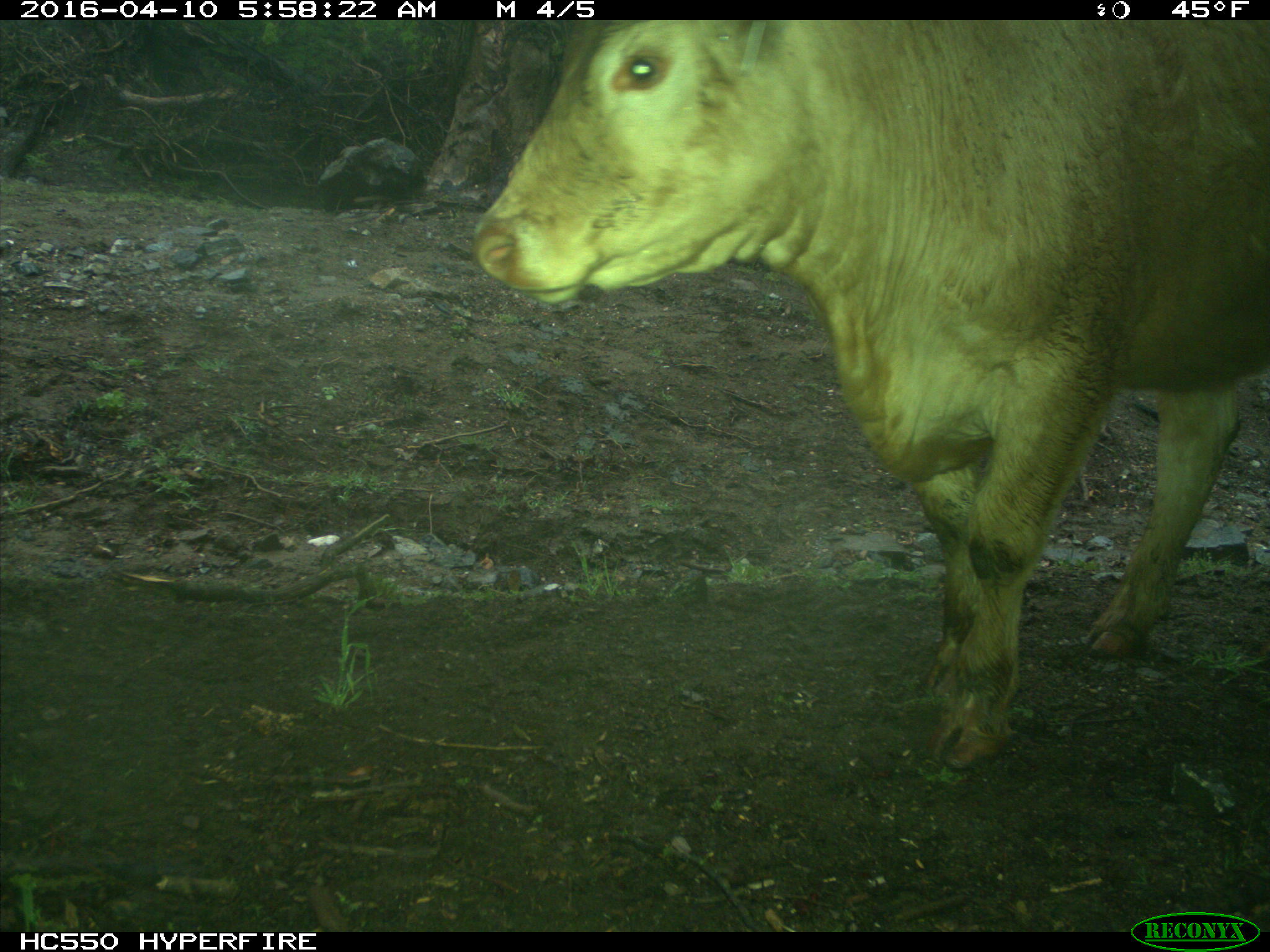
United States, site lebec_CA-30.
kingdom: Animalia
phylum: Chordata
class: Mammalia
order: Artiodactyla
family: Bovidae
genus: Bos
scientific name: Bos taurus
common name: domestic cow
Bos taurus (domestic cow).